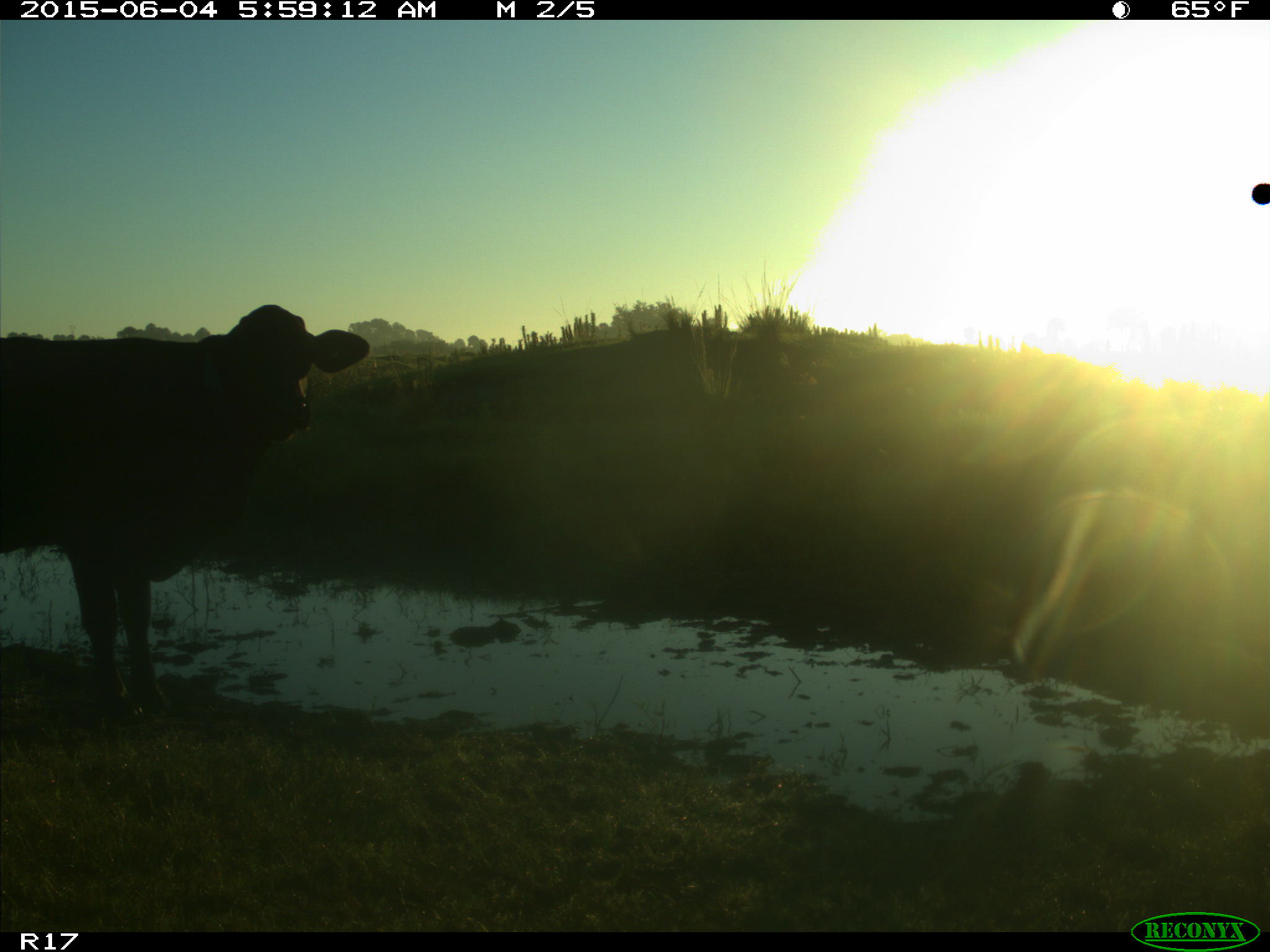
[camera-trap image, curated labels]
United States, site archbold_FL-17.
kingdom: Animalia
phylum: Chordata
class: Mammalia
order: Artiodactyla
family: Bovidae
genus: Bos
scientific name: Bos taurus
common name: domestic cow